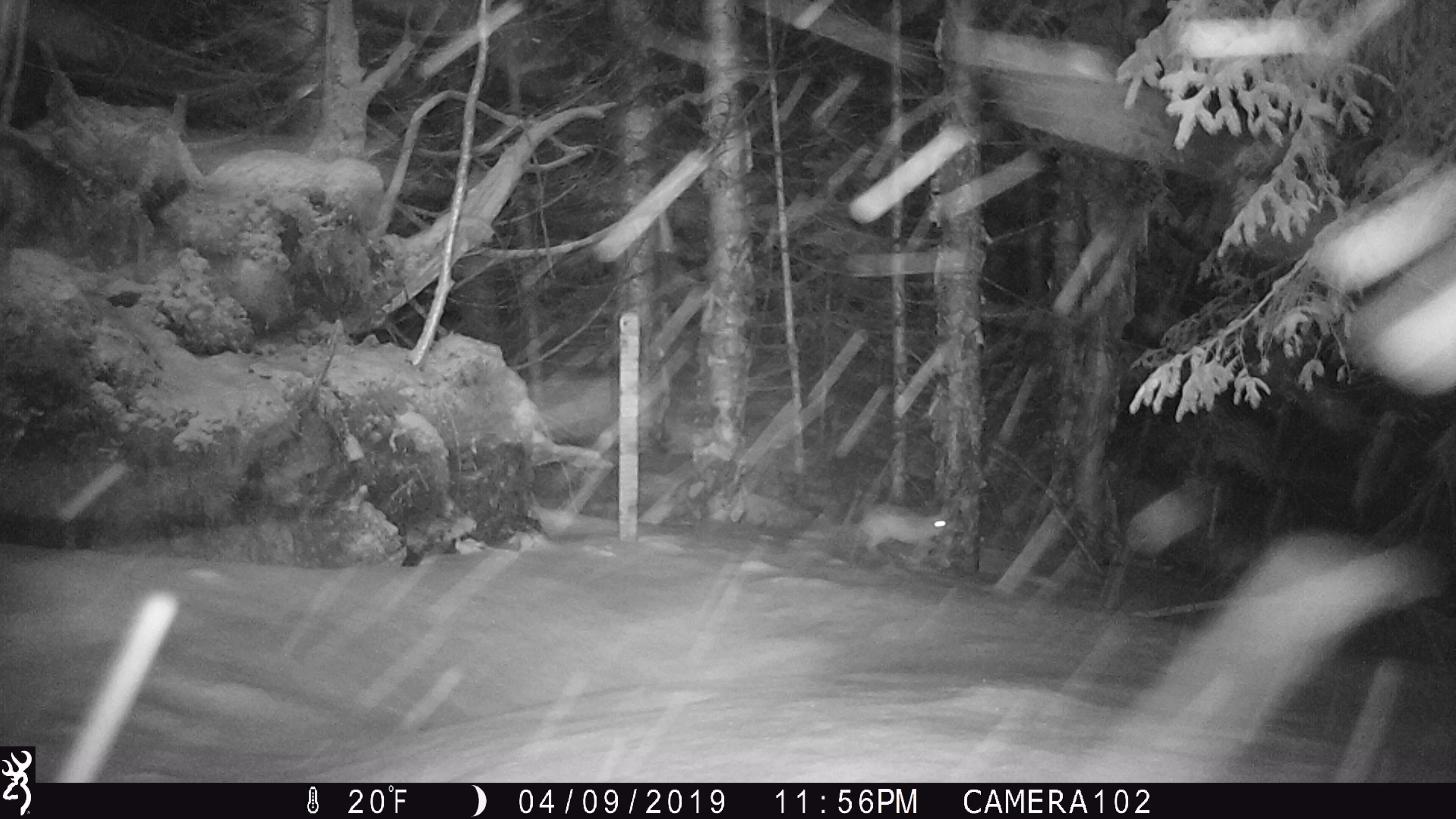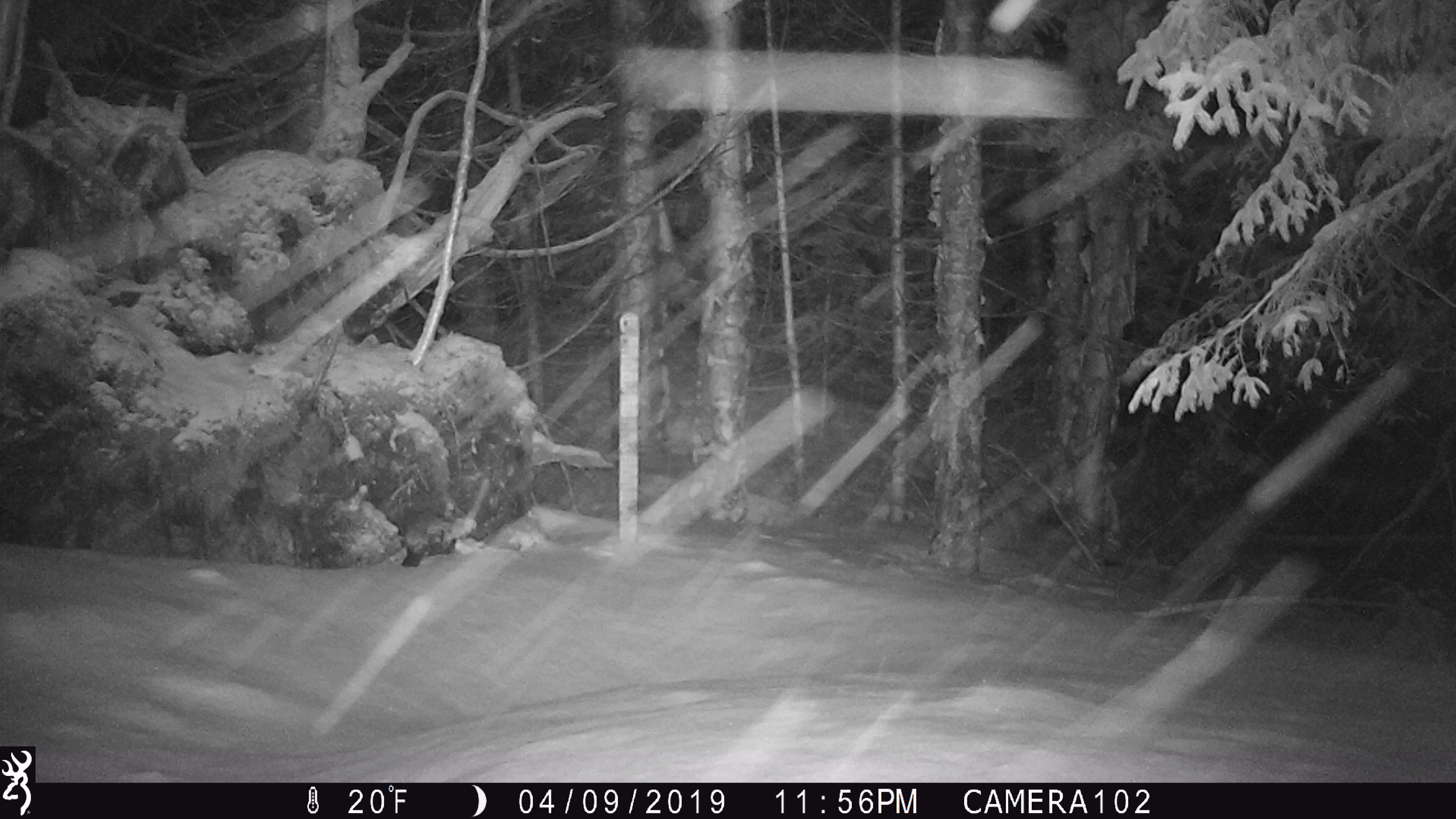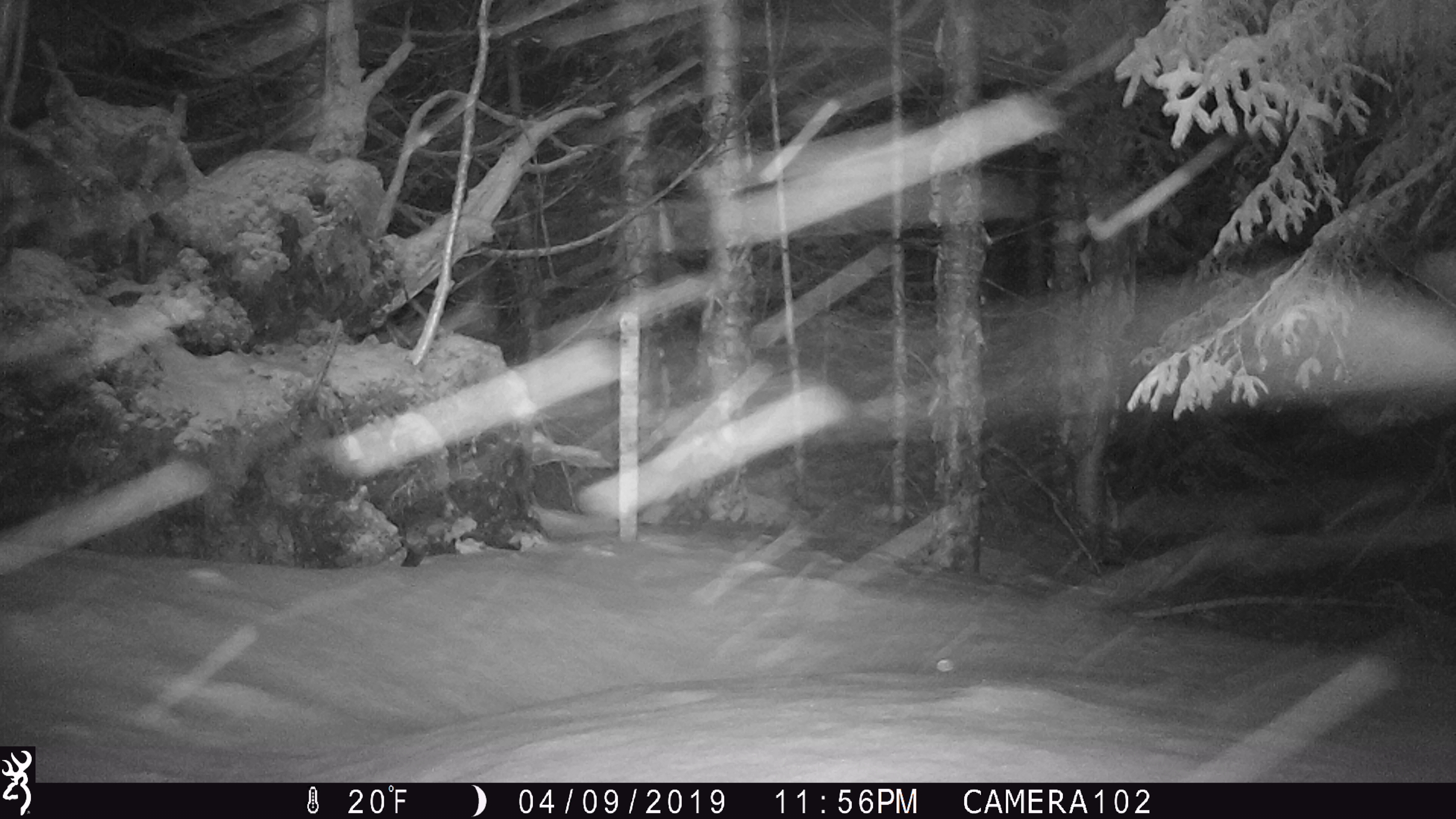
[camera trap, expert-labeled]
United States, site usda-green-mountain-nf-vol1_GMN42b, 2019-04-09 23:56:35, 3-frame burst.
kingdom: Animalia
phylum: Chordata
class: Mammalia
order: Lagomorpha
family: Leporidae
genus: Lepus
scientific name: Lepus americanus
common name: snowshoe hare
Snowshoe hare (Lepus americanus).